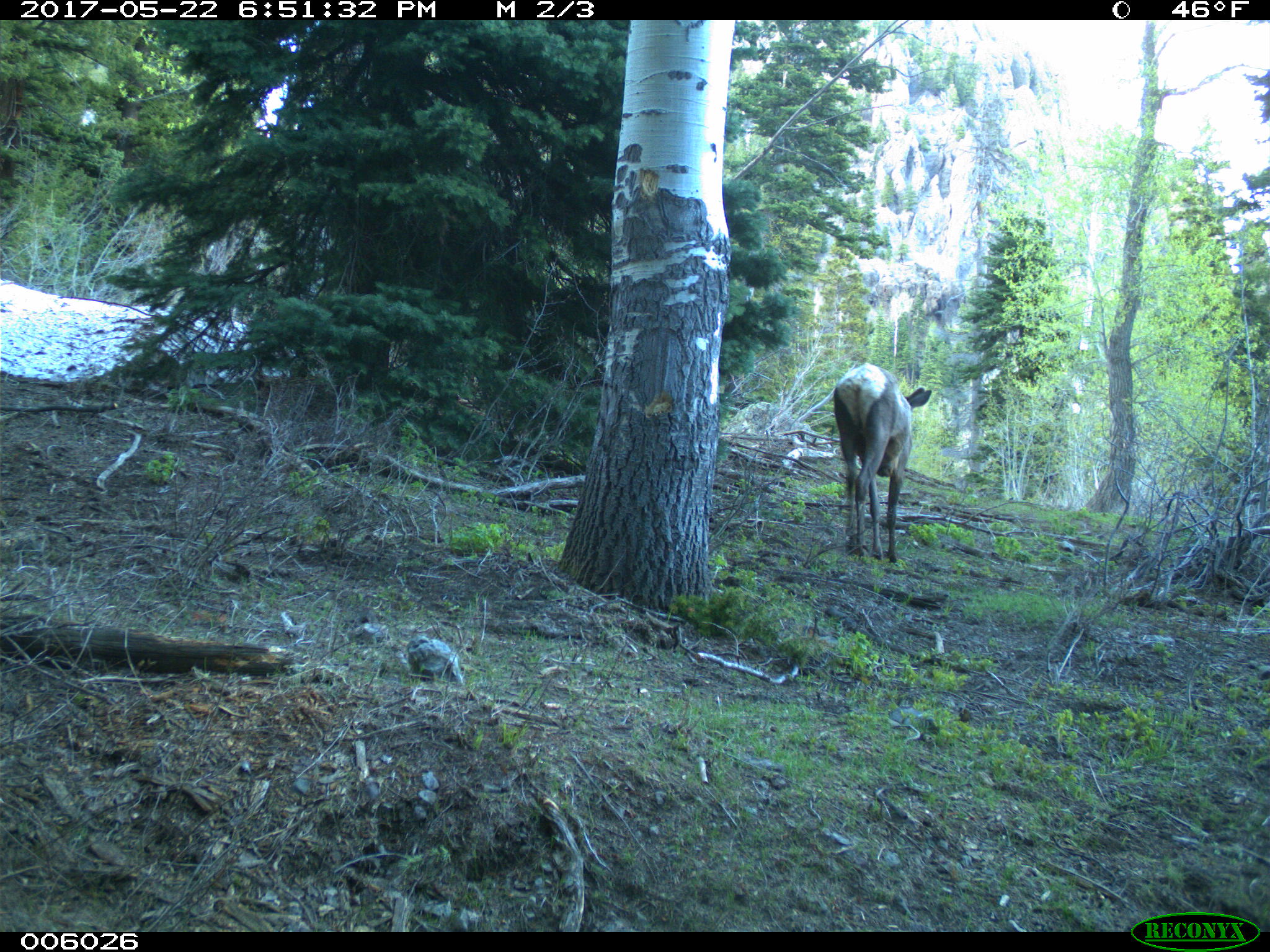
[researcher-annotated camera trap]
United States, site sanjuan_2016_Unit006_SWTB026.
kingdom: Animalia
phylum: Chordata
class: Mammalia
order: Artiodactyla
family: Cervidae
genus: Cervus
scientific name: Cervus elaphus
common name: red deer